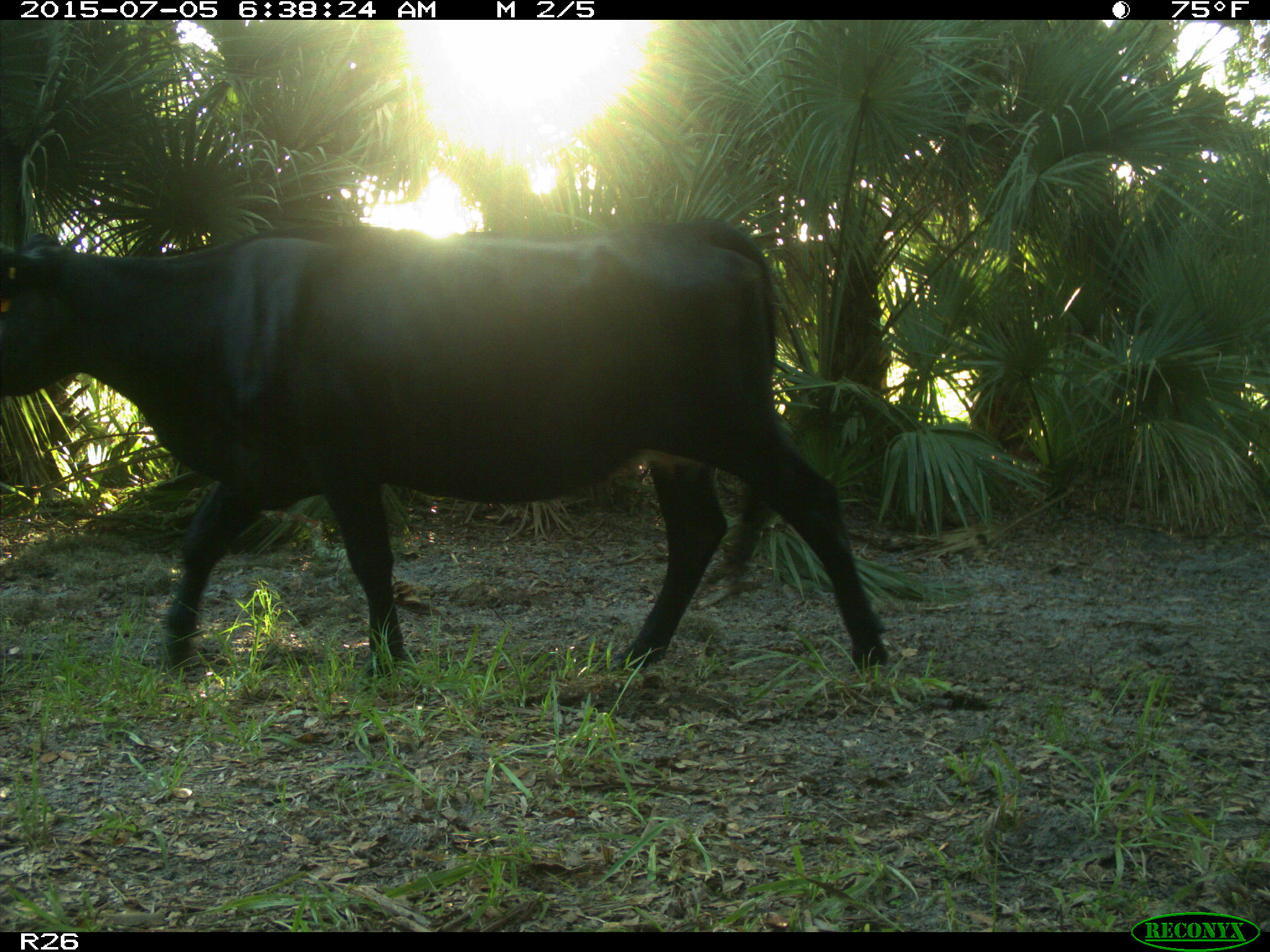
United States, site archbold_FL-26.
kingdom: Animalia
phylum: Chordata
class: Mammalia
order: Artiodactyla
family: Bovidae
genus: Bos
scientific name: Bos taurus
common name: domestic cow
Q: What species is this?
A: Bos taurus (domestic cow).